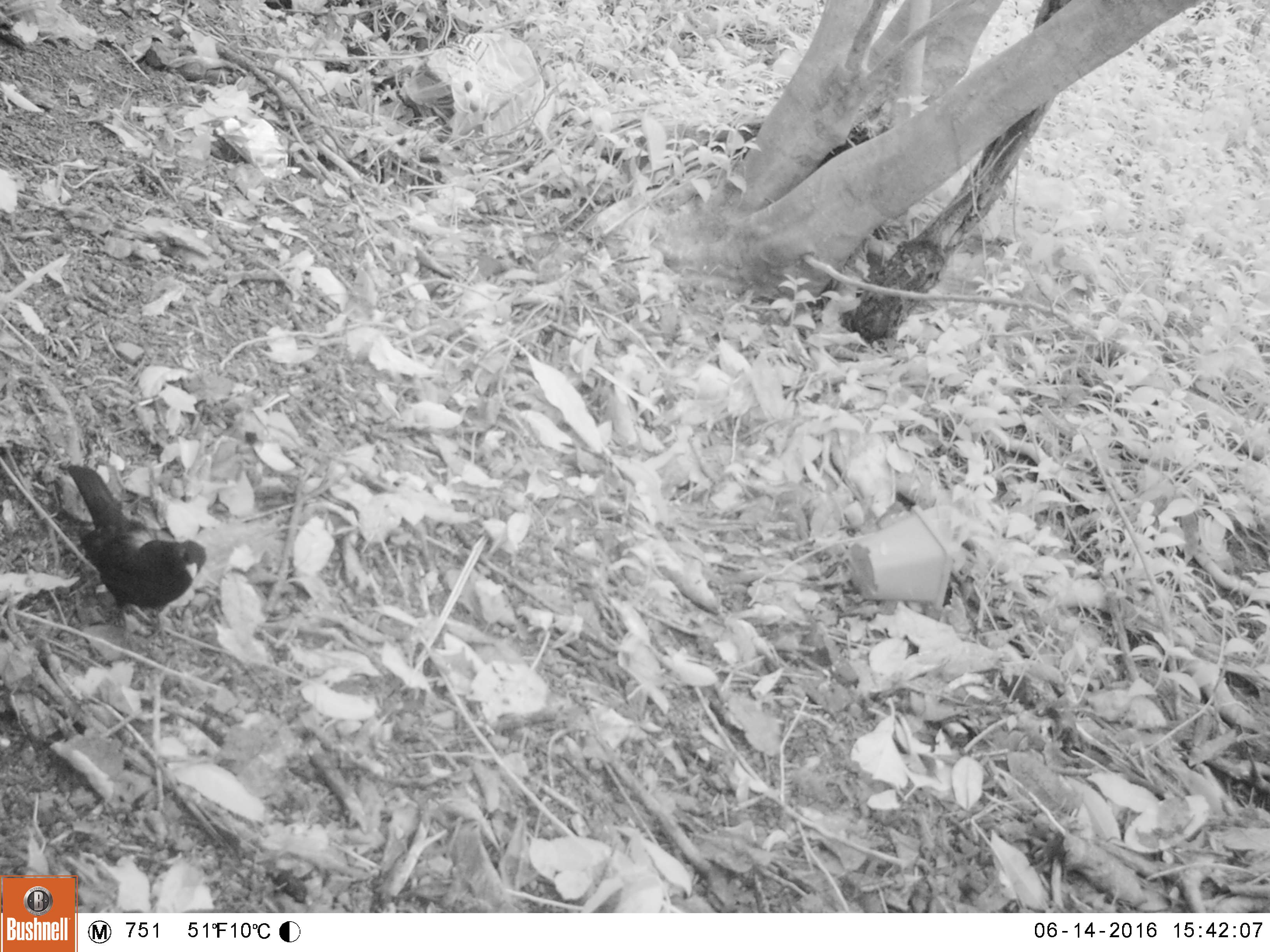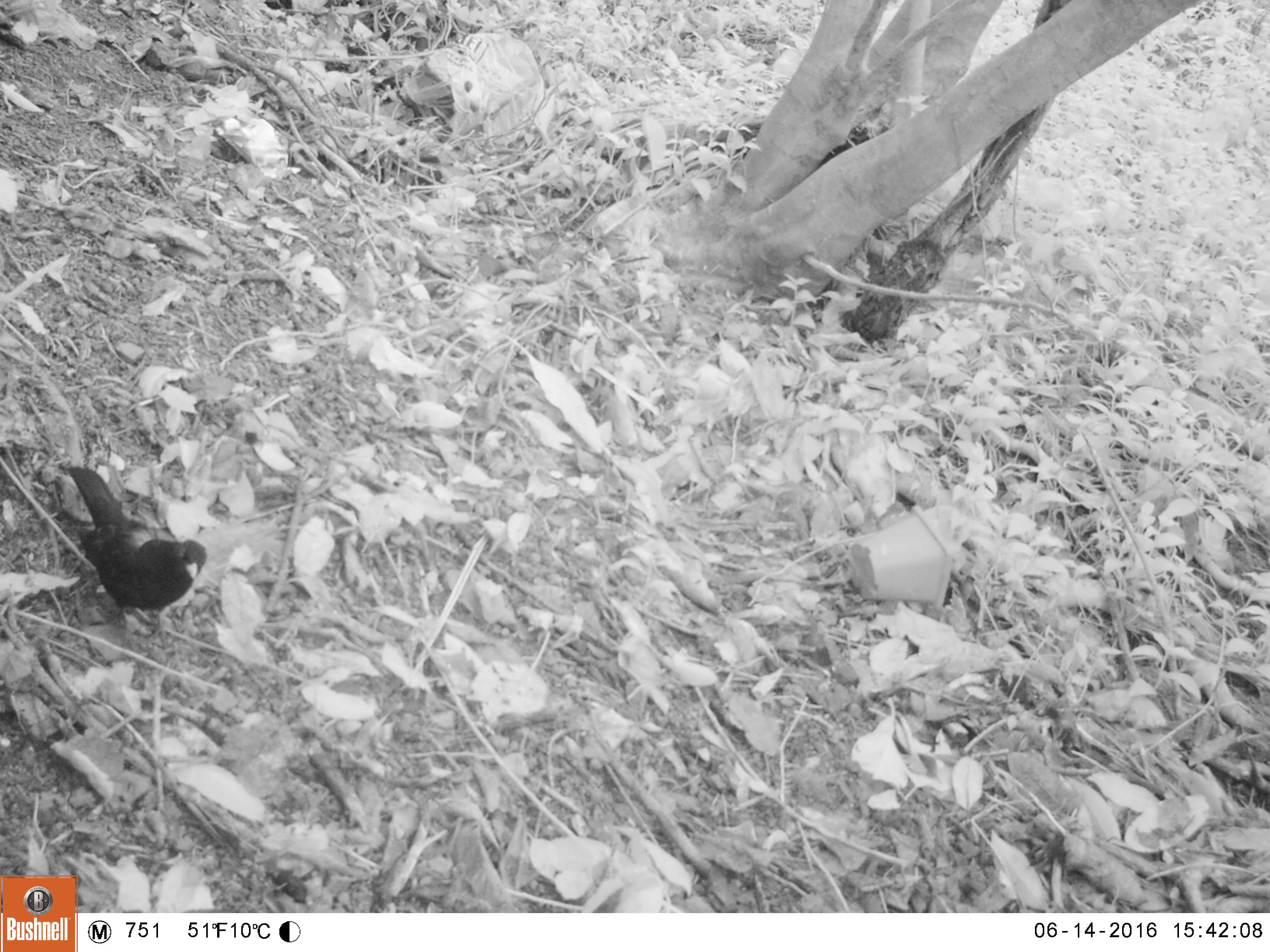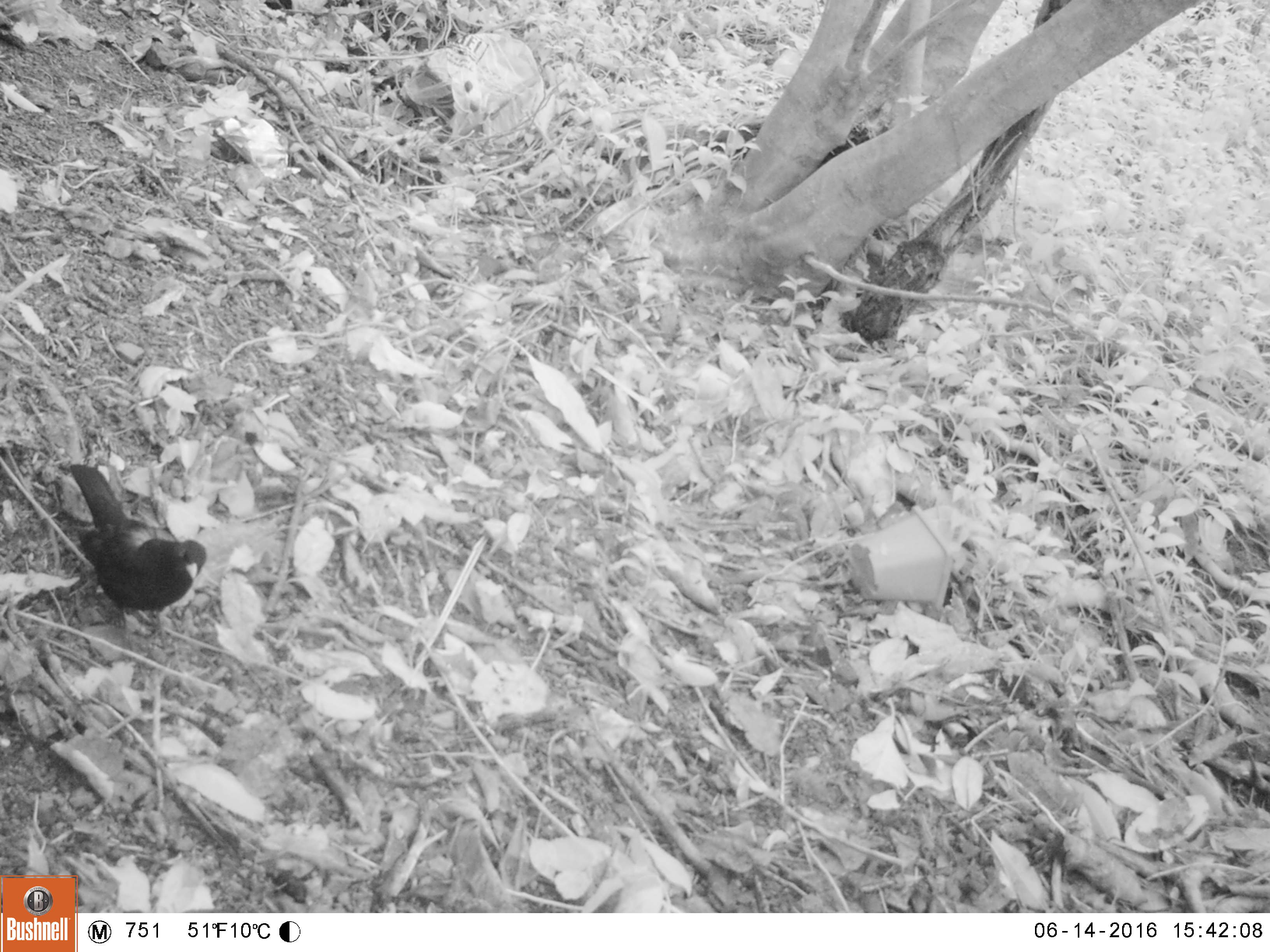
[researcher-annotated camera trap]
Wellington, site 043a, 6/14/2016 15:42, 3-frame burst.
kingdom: Animalia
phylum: Chordata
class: Aves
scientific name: Aves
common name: bird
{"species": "bird (Aves)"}